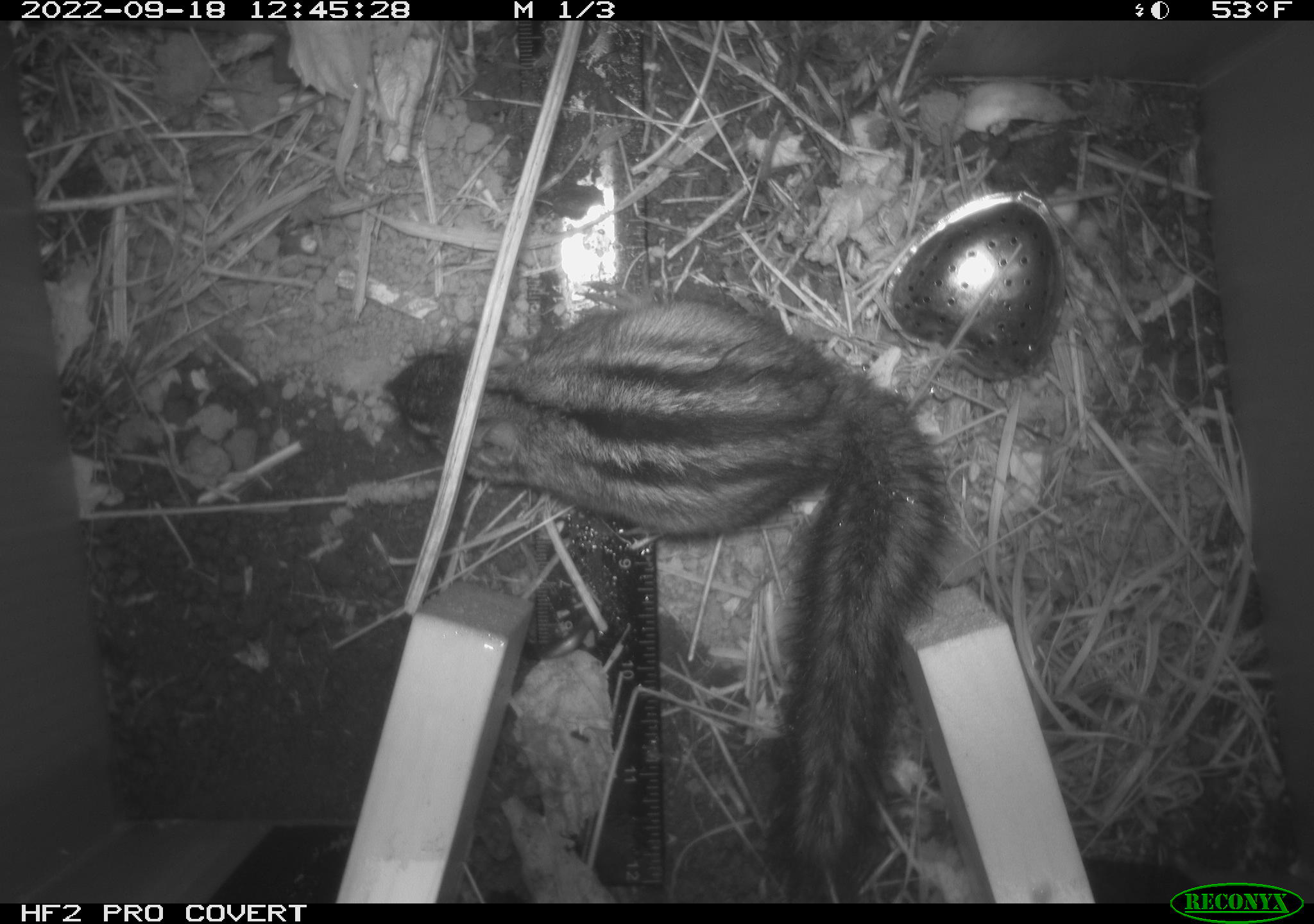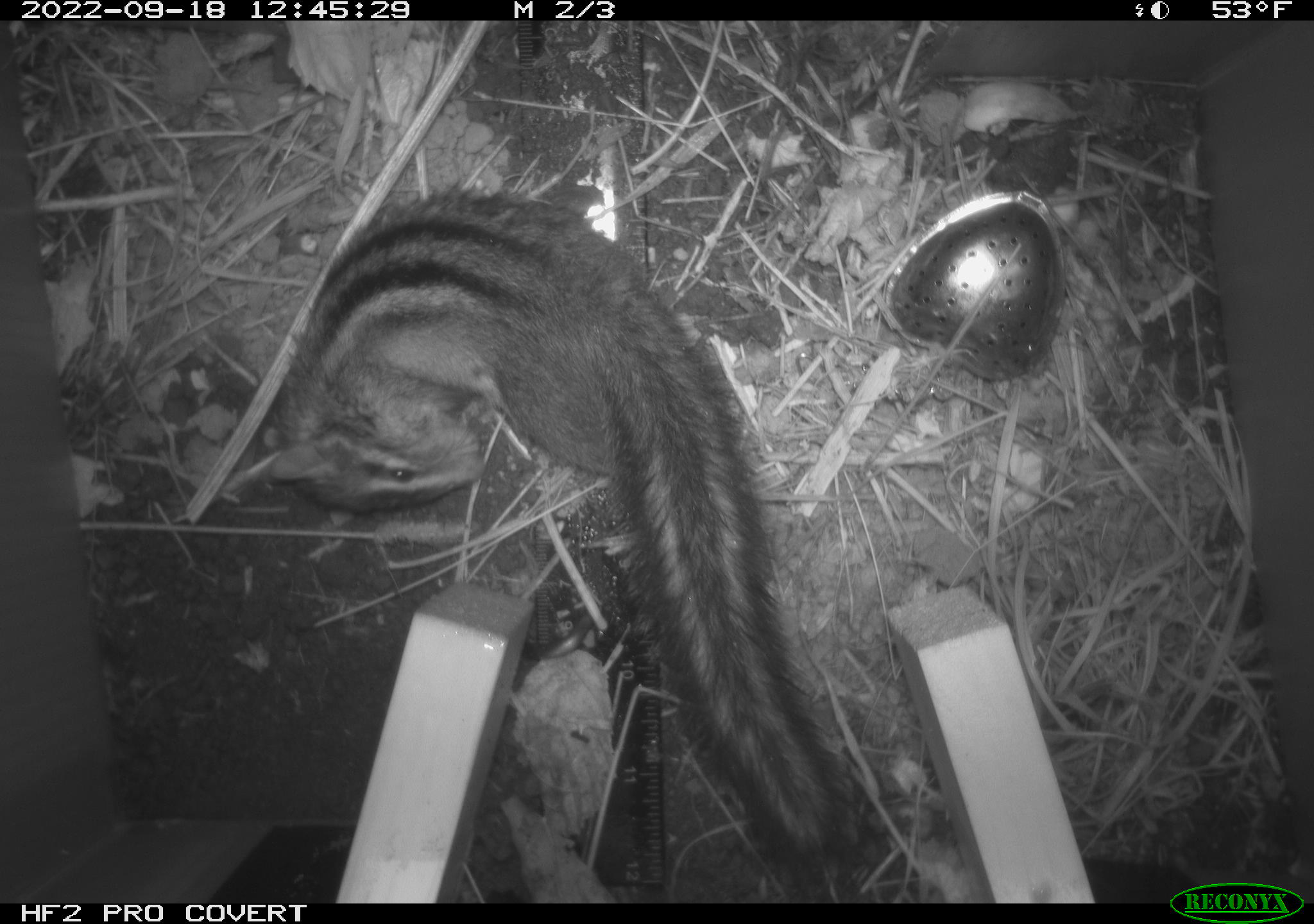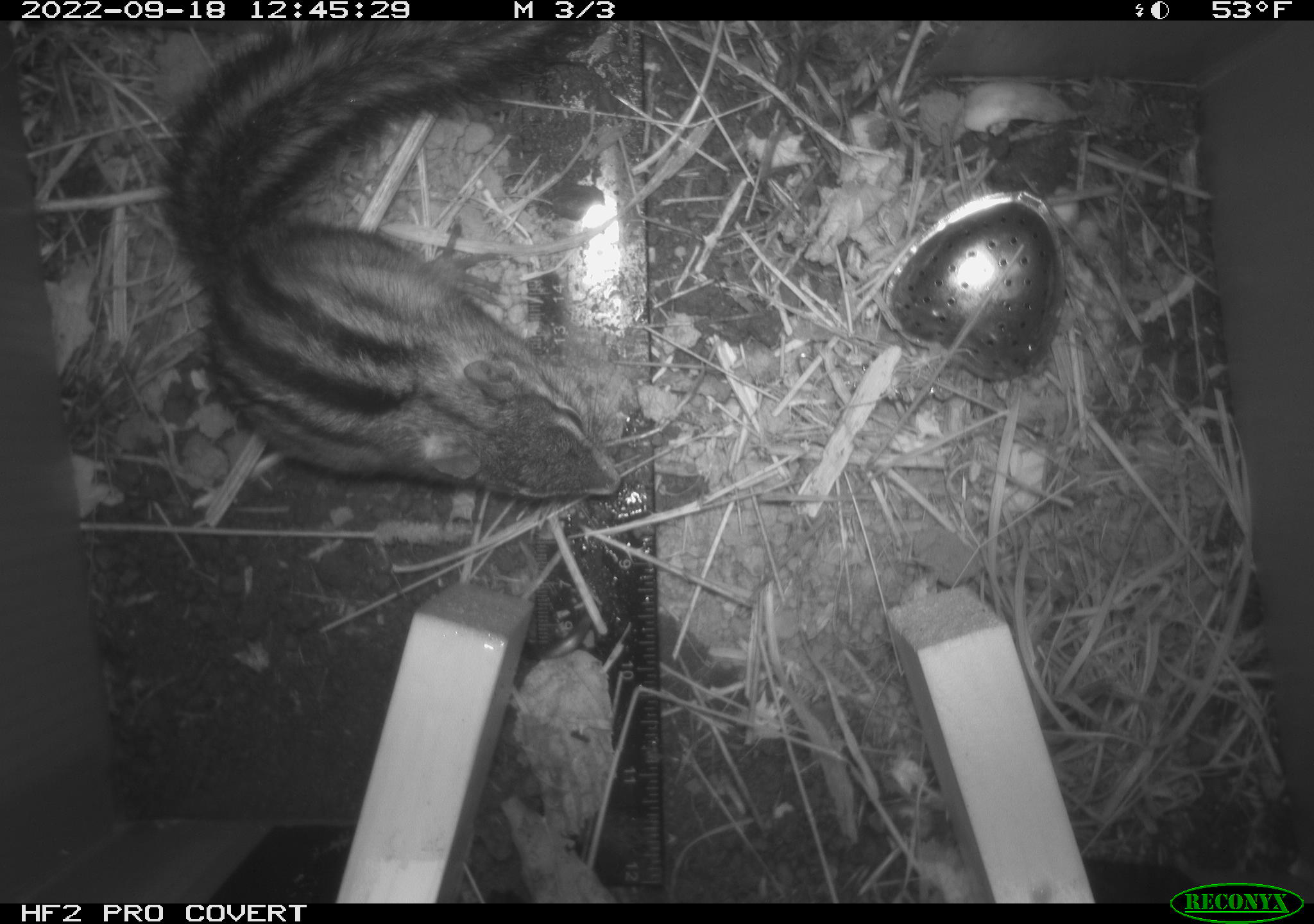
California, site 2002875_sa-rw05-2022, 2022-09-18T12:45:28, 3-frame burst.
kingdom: Animalia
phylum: Chordata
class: Mammalia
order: Rodentia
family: Sciuridae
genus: Neotamias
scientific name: Neotamias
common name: western chipmunks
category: neotamias species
Neotamias species (western chipmunks) (Neotamias).